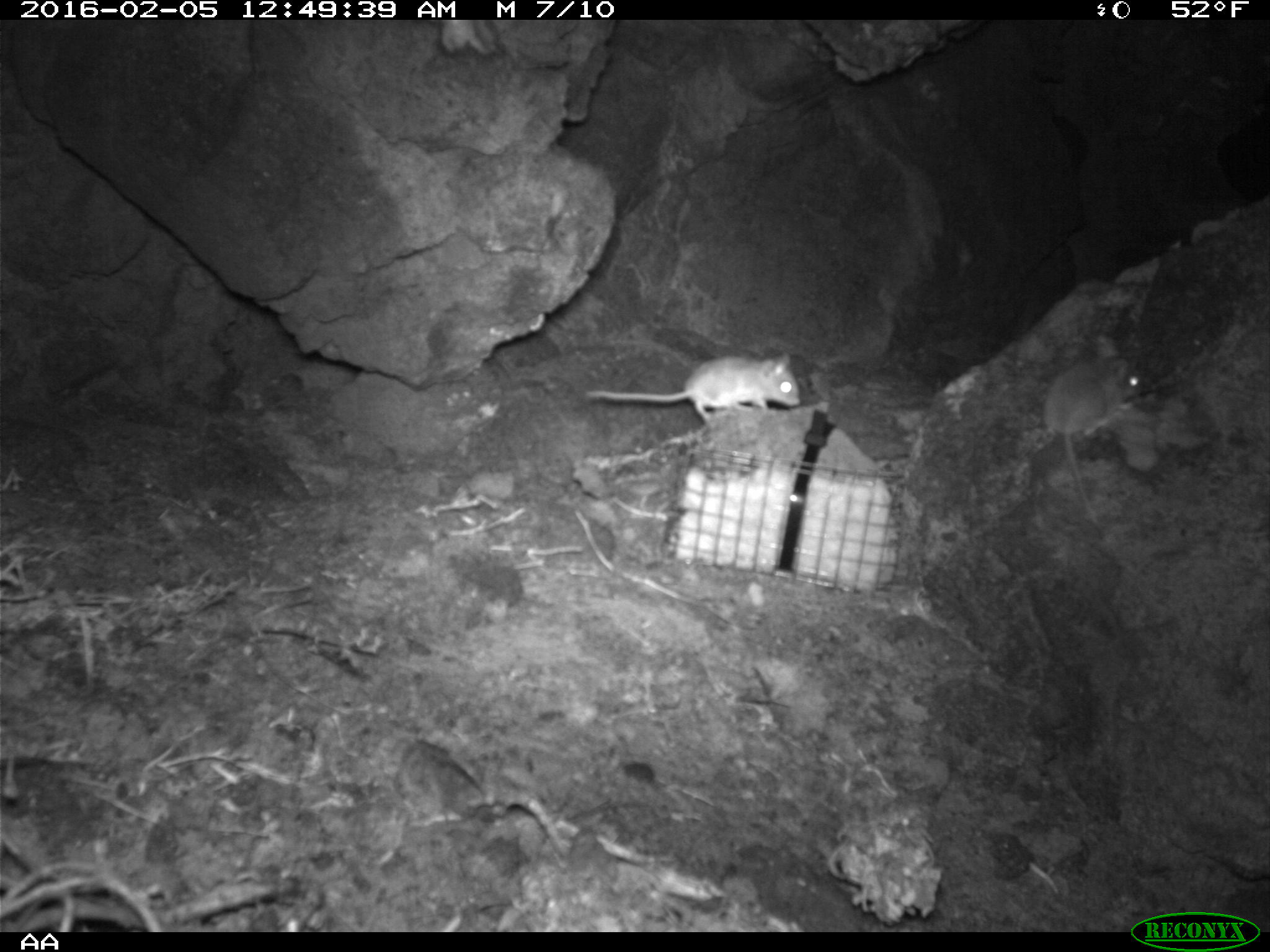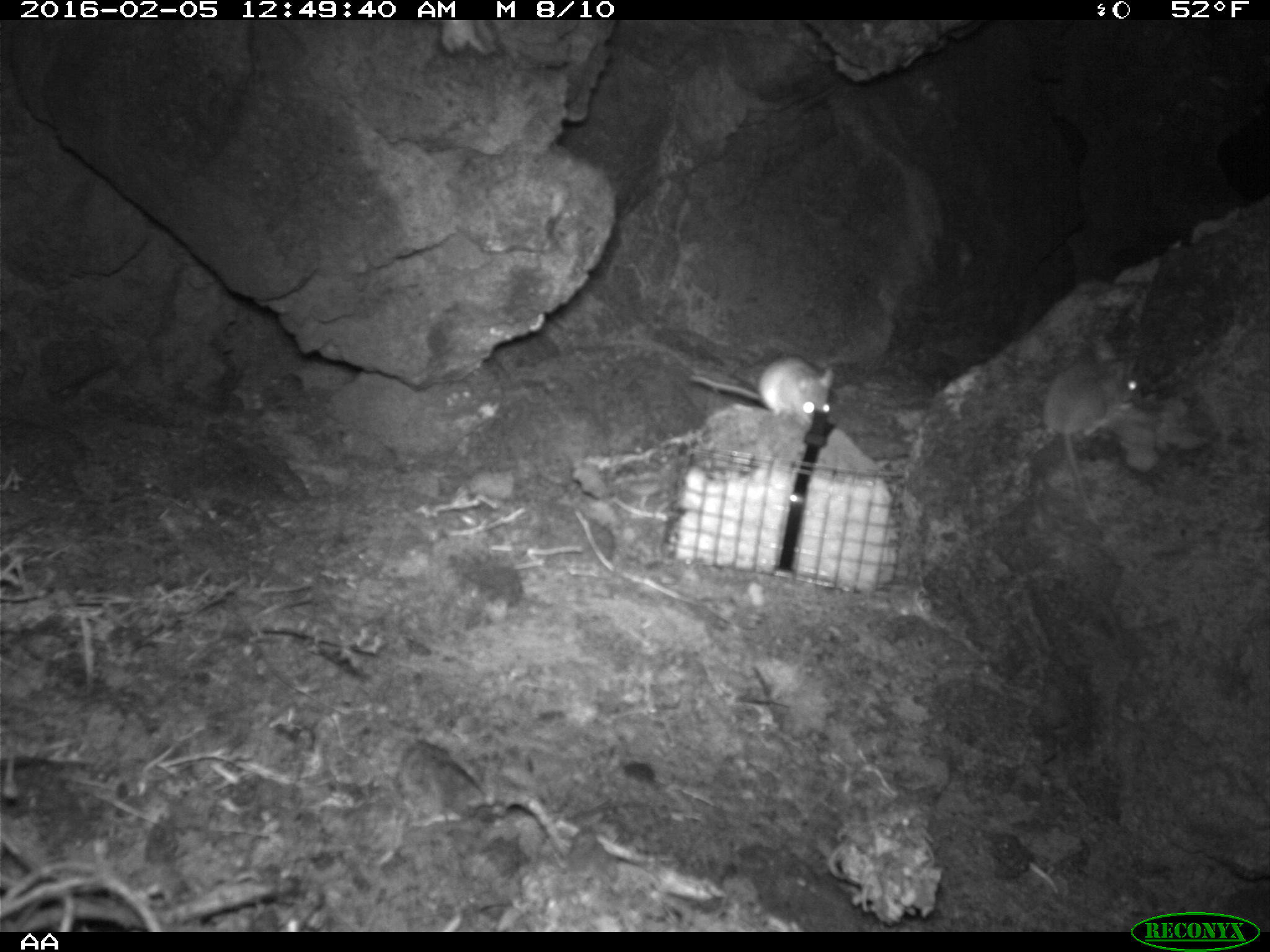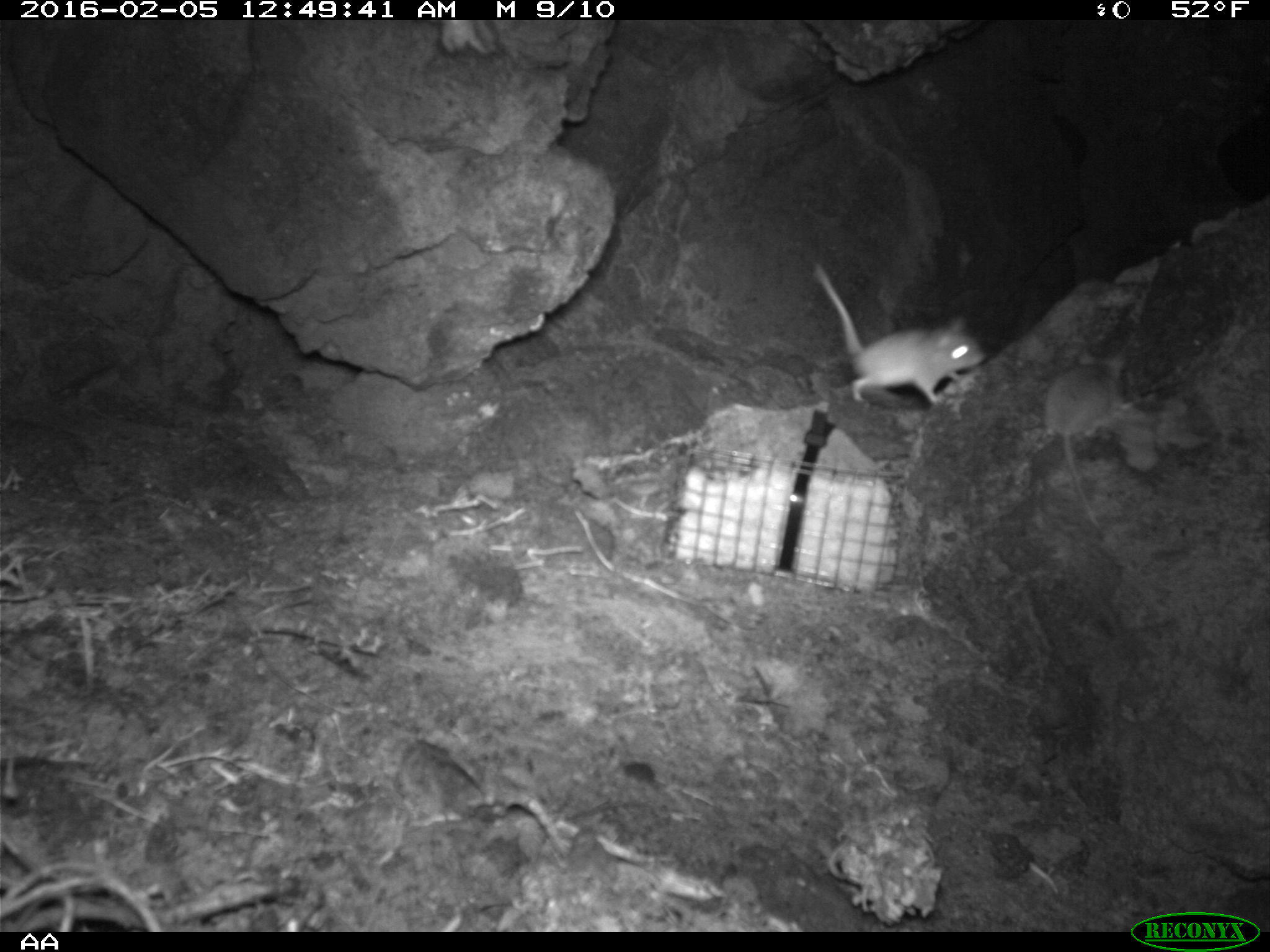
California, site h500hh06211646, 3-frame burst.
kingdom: Animalia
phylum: Chordata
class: Mammalia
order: Rodentia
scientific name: Rodentia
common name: rodent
Rodent (Rodentia).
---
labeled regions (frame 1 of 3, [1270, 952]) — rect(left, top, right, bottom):
rodent: rect(1037, 333, 1143, 527); rect(585, 352, 800, 426)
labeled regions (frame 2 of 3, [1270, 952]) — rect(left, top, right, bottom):
rodent: rect(1041, 335, 1143, 526); rect(688, 353, 834, 429)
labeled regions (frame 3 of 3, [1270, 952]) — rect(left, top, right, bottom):
rodent: rect(810, 259, 985, 403)